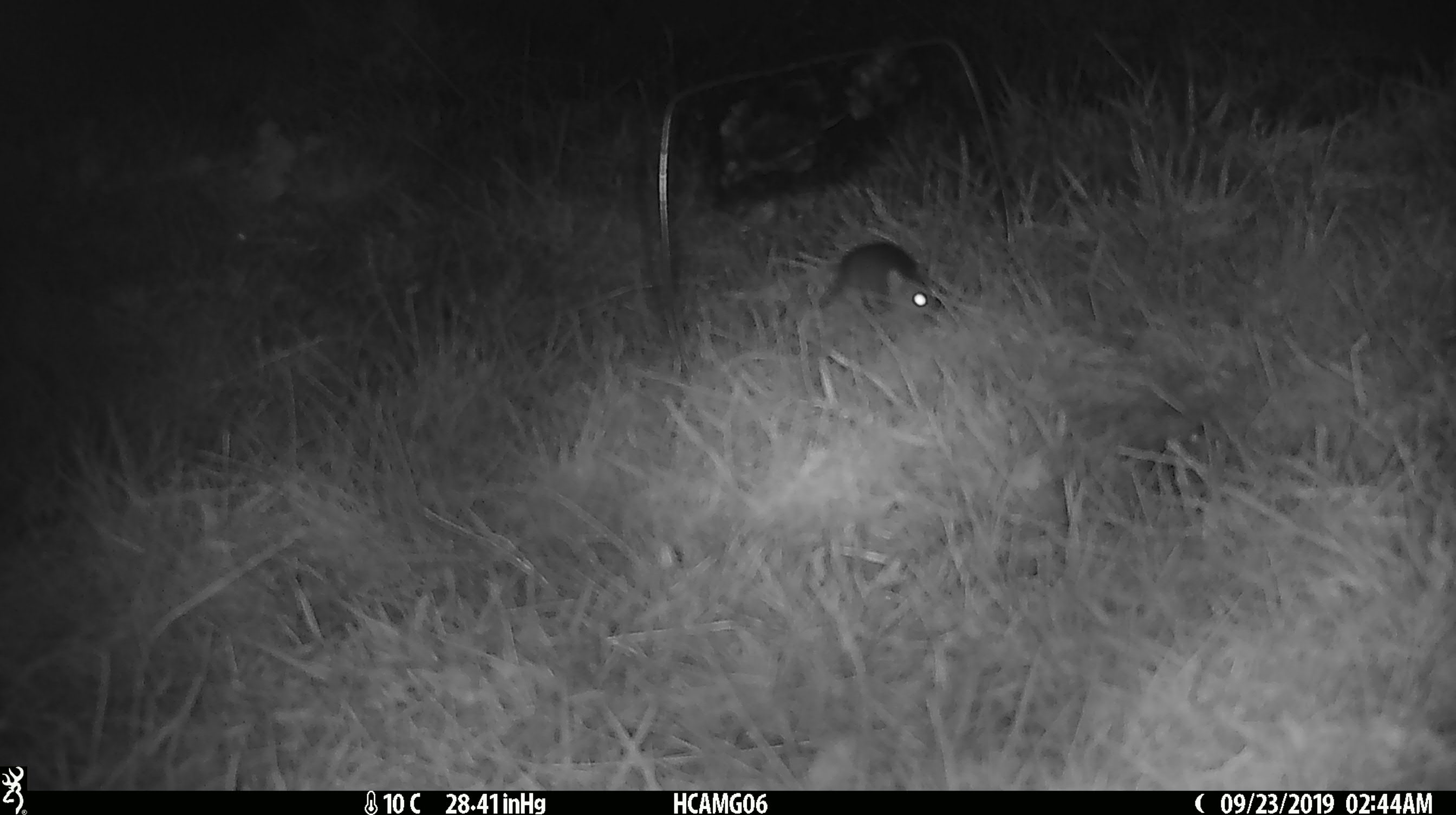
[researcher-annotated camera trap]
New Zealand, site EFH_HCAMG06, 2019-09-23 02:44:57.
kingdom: Animalia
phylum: Chordata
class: Mammalia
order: Rodentia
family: Muridae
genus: Mus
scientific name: Mus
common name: mouse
Mouse (Mus).